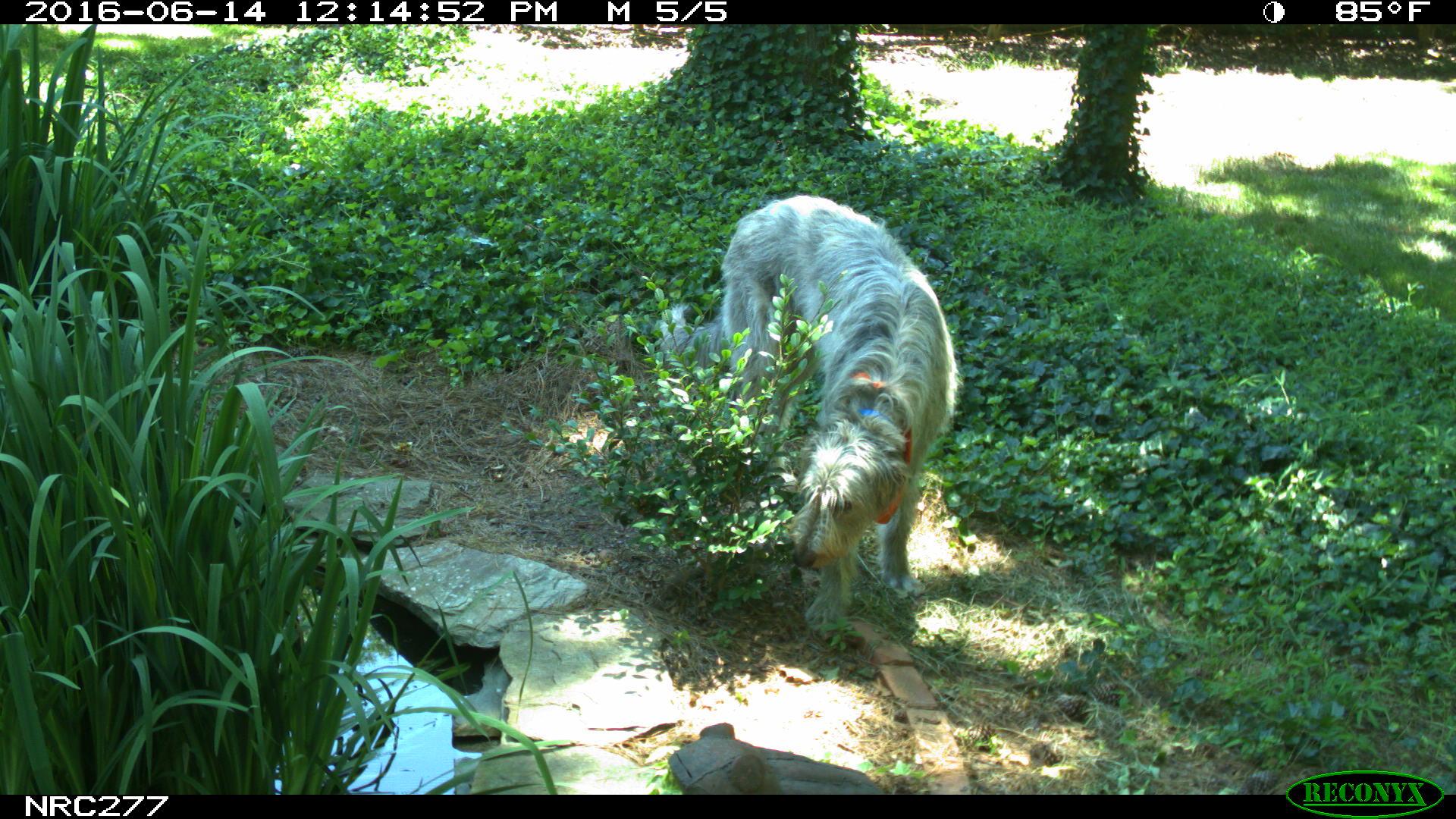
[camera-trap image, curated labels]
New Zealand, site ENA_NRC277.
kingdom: Animalia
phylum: Chordata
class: Mammalia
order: Carnivora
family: Canidae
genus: Canis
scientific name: Canis familiaris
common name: domestic dog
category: dog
Dog (domestic dog) (Canis familiaris).